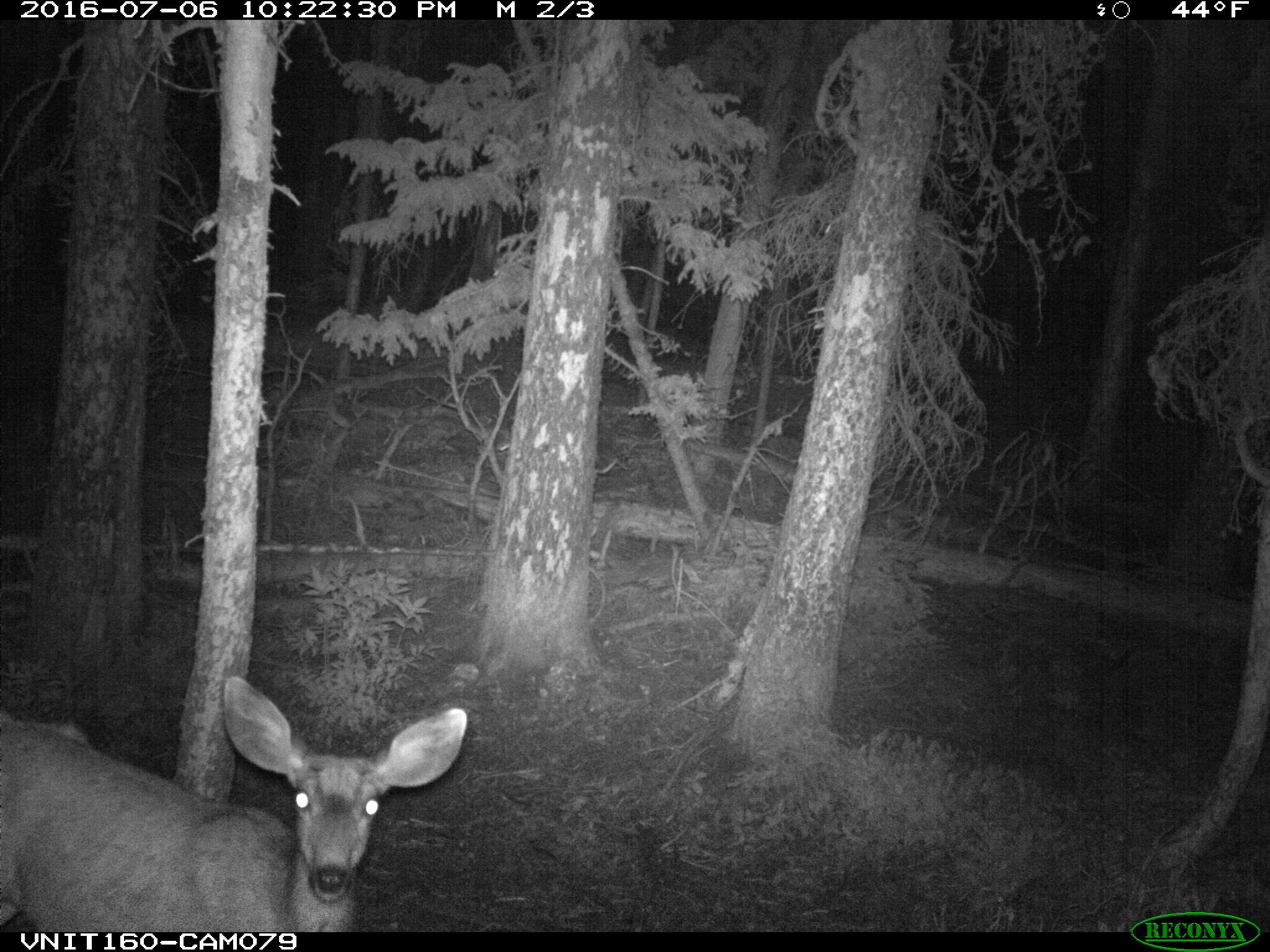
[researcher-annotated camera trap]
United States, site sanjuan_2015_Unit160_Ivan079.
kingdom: Animalia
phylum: Chordata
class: Mammalia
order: Artiodactyla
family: Cervidae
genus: Odocoileus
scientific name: Odocoileus hemionus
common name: mule deer